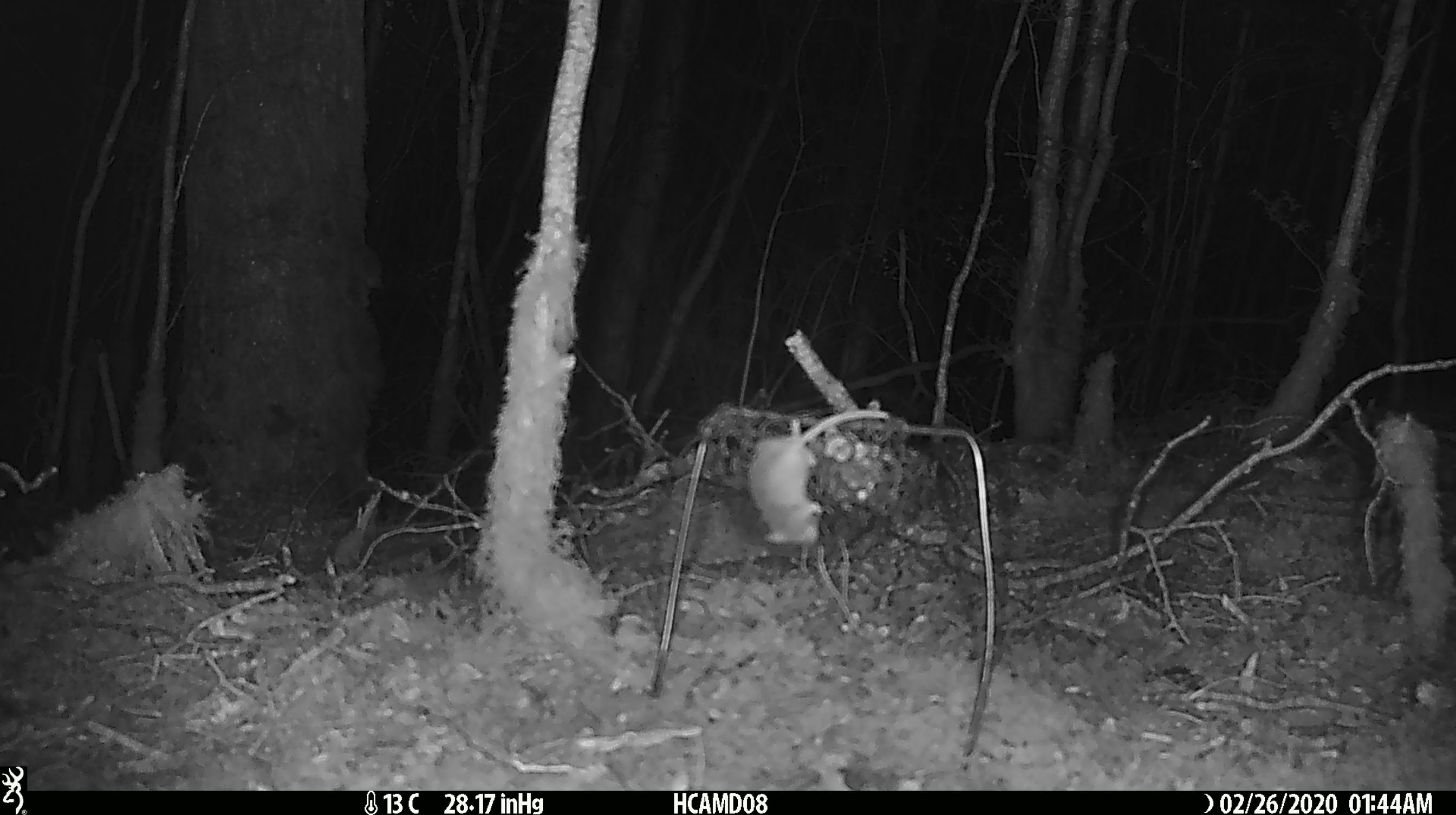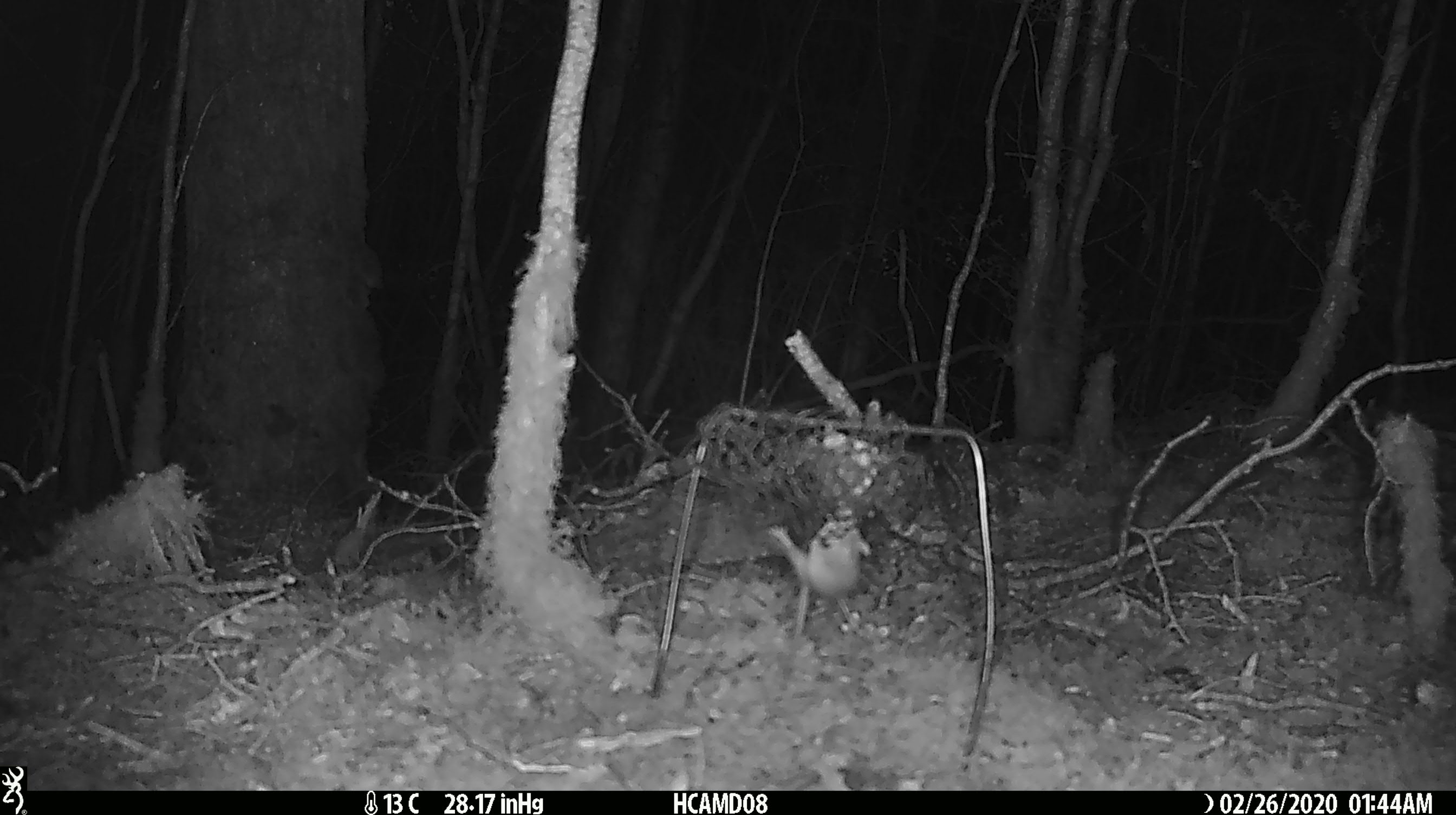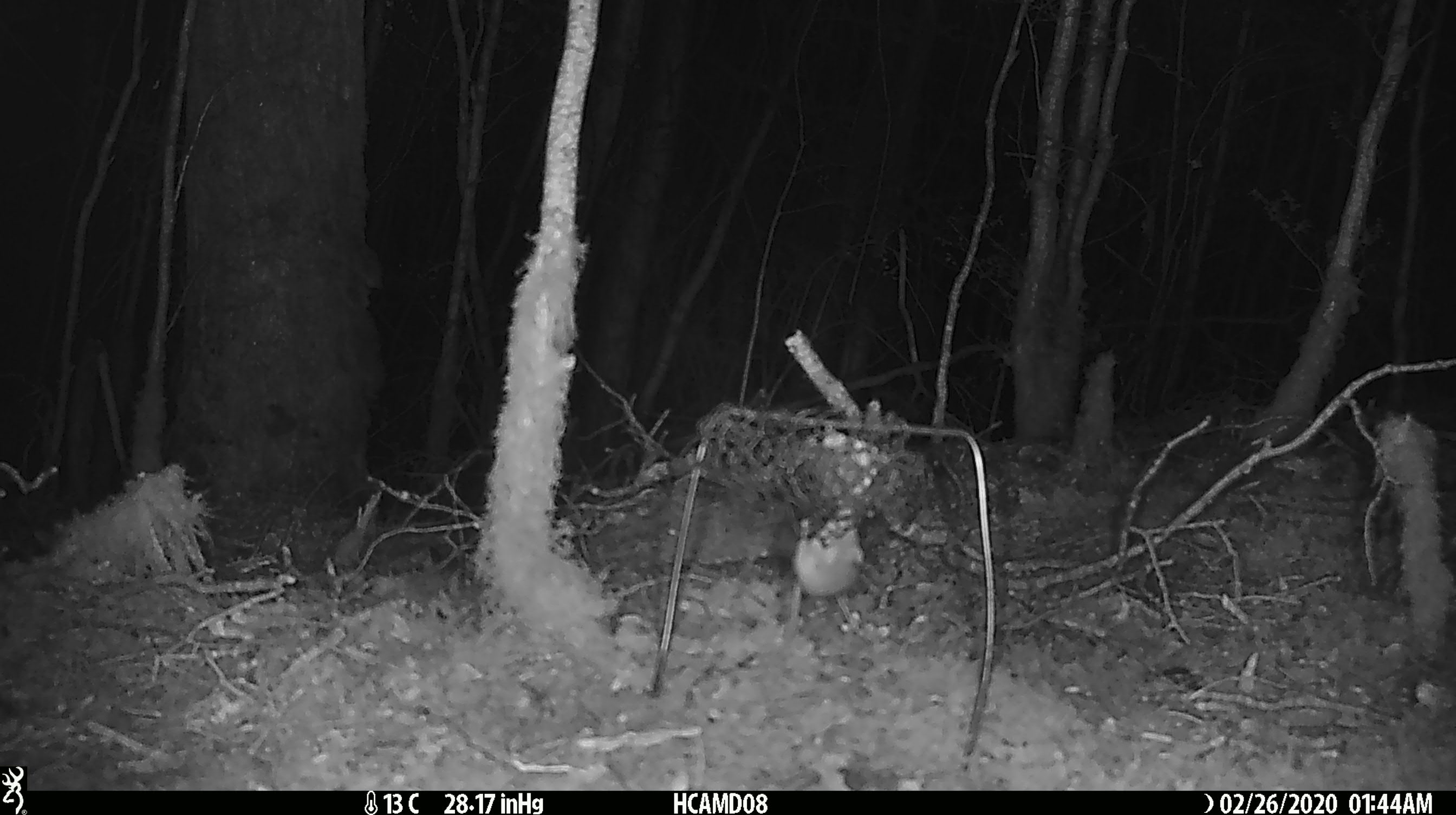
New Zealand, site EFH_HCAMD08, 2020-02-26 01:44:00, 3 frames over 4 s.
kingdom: Animalia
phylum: Chordata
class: Mammalia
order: Rodentia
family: Muridae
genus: Mus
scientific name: Mus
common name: mouse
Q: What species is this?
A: Mouse (Mus).